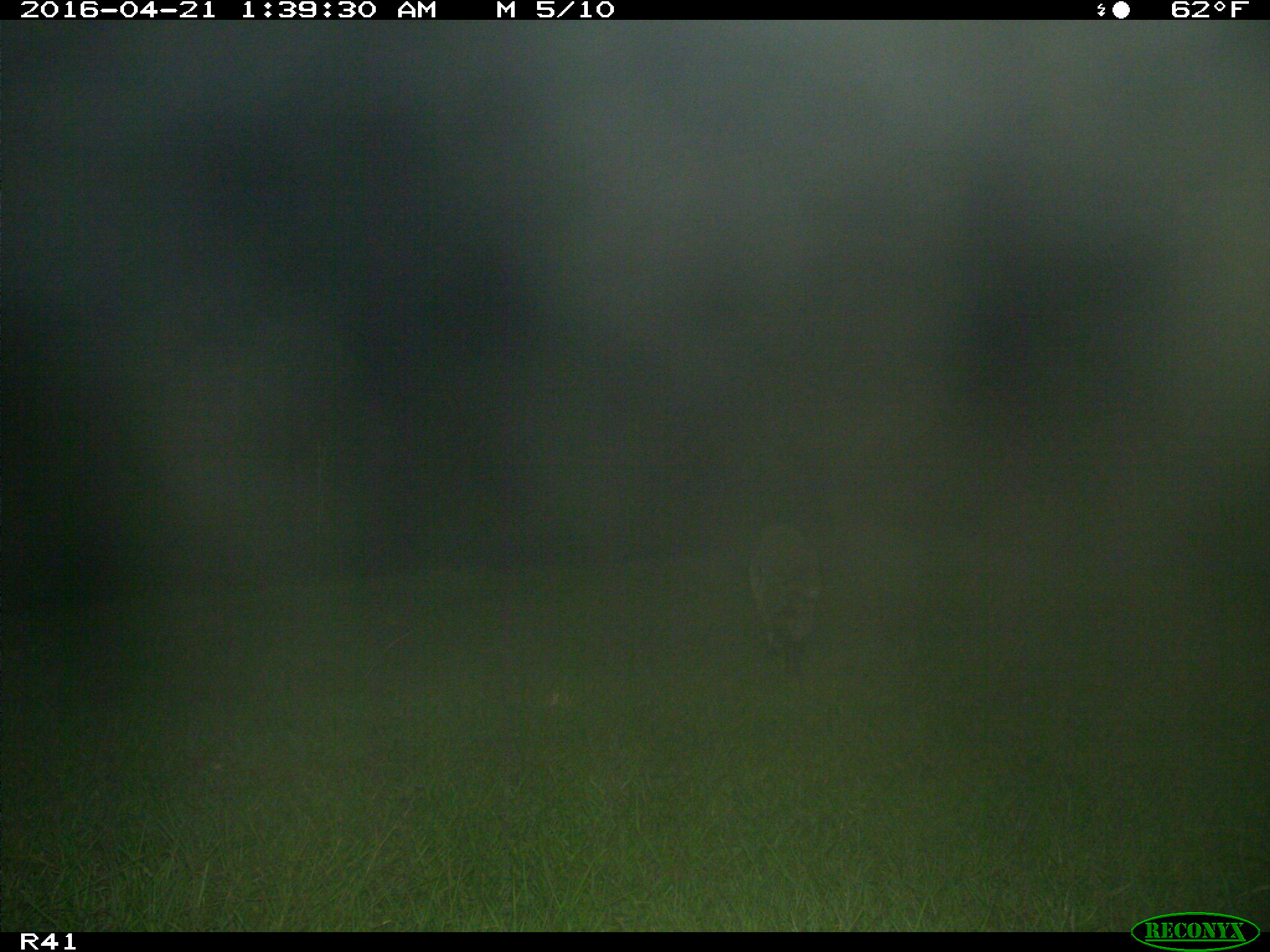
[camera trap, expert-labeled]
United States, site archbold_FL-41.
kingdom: Animalia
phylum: Chordata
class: Mammalia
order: Carnivora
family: Procyonidae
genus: Procyon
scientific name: Procyon lotor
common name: common raccoon